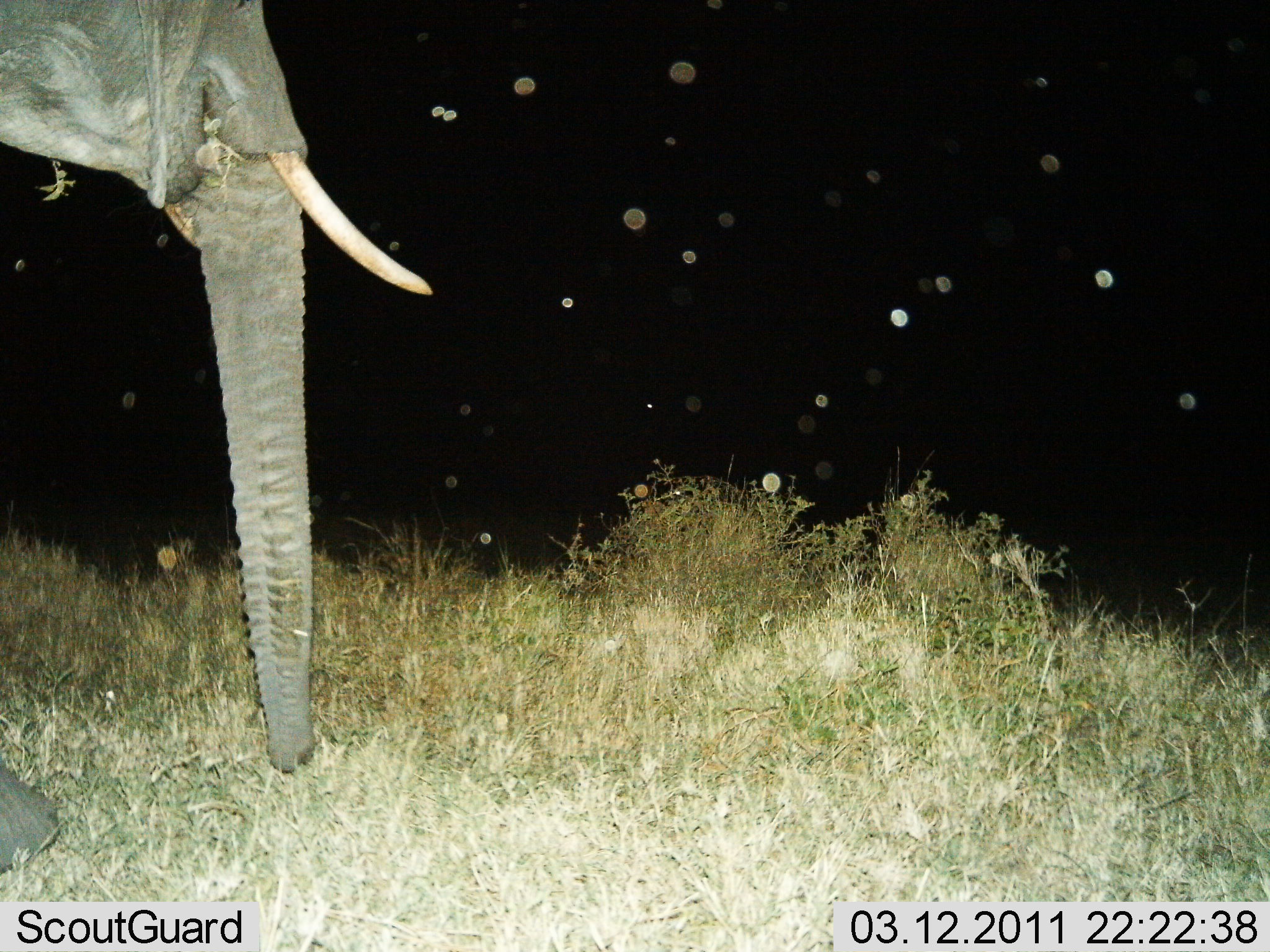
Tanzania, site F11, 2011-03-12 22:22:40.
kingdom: Animalia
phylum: Chordata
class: Mammalia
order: Proboscidea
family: Elephantidae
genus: Loxodonta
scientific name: Loxodonta africana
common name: african bush elephant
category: elephant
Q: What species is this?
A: Elephant (african bush elephant) (Loxodonta africana).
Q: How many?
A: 1.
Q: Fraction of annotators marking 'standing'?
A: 58%.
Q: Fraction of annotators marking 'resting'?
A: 0%.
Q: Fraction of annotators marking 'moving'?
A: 17%.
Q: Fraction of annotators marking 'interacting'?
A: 0%.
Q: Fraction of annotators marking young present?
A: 0%.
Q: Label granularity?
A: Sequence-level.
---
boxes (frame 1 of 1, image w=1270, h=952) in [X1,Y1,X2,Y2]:
animal: [1,0,433,884]